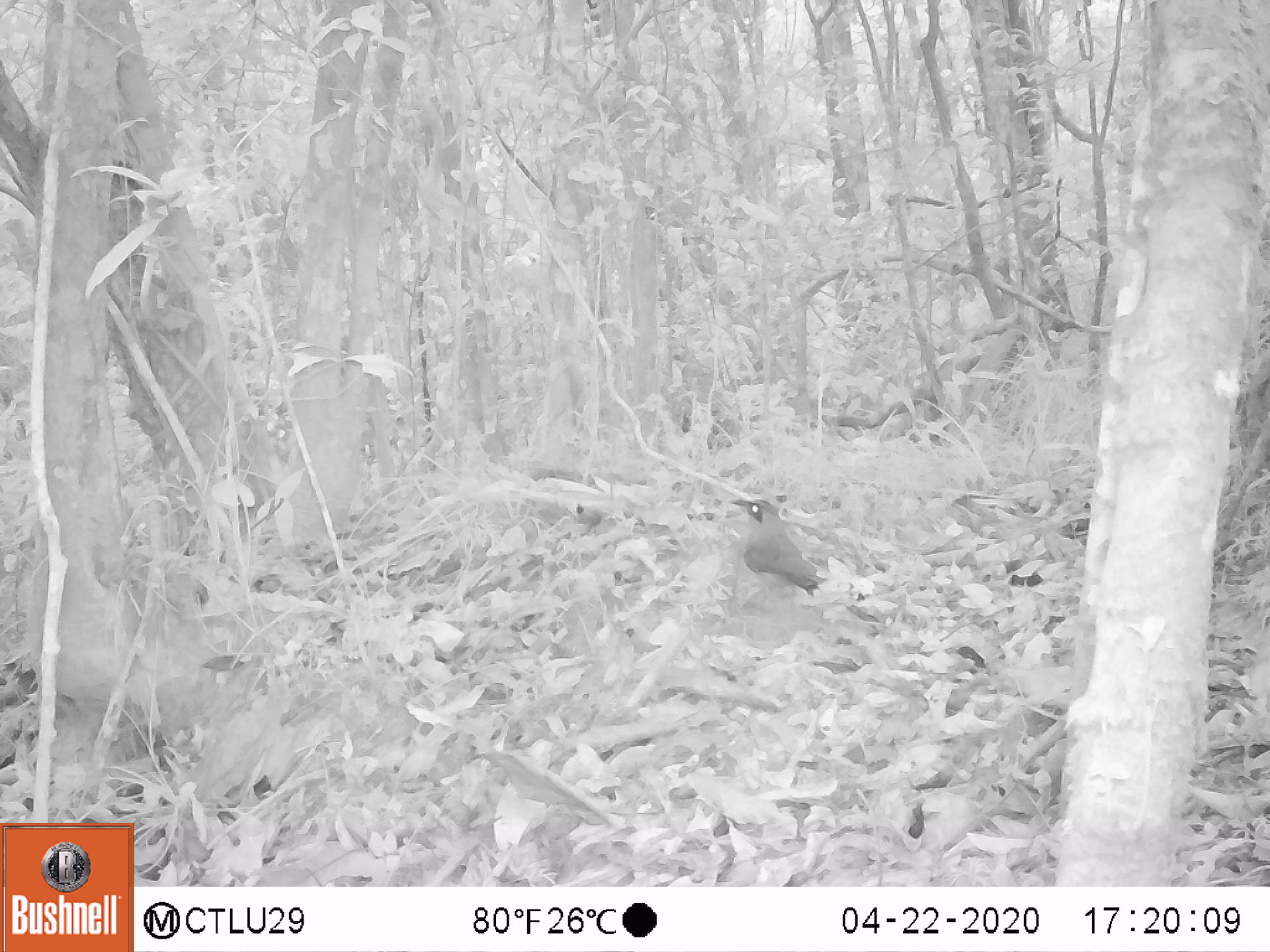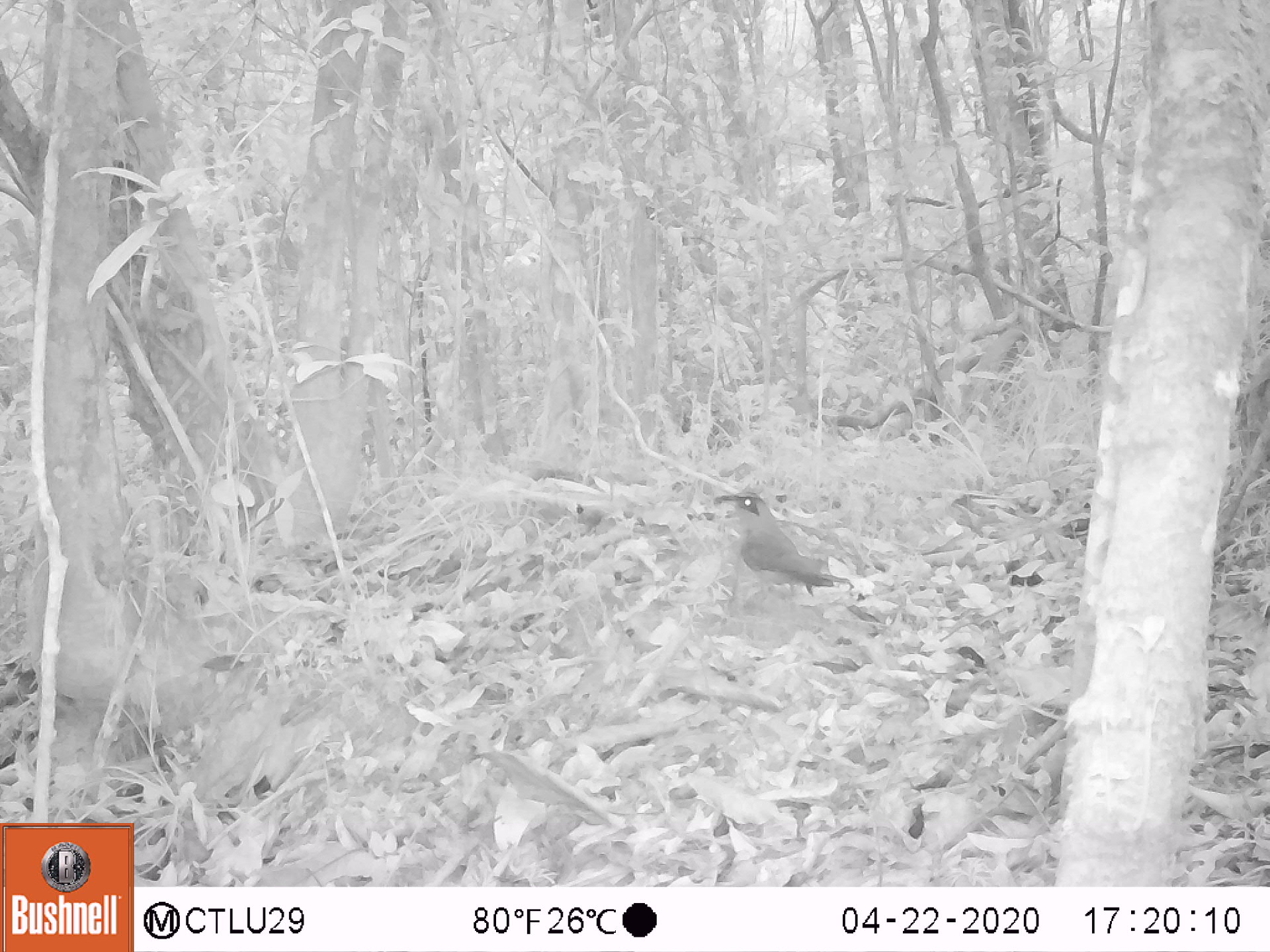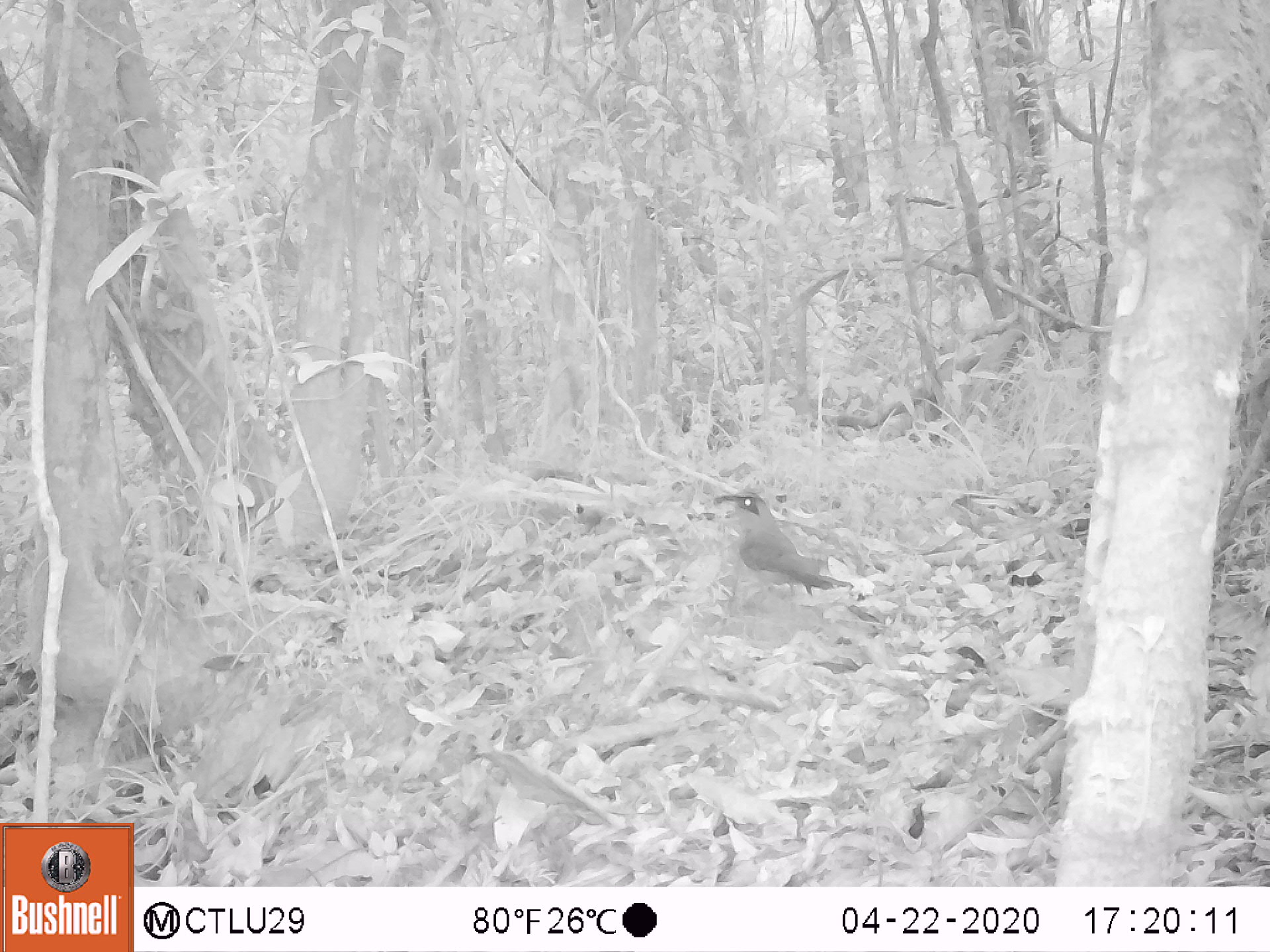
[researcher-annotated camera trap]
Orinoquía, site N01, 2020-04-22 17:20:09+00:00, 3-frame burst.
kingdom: Animalia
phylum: Chordata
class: Aves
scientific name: Aves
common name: bird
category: unknown bird